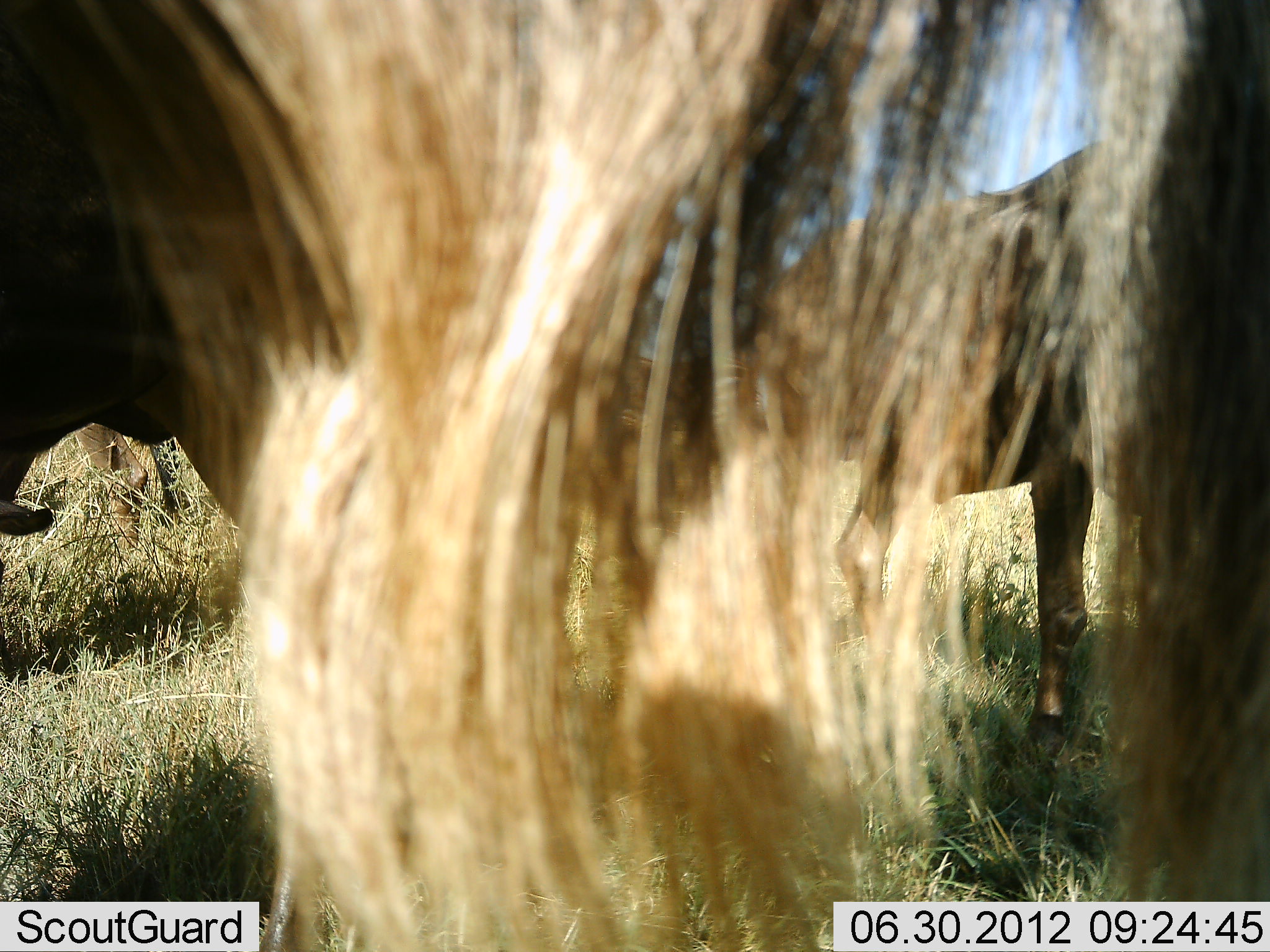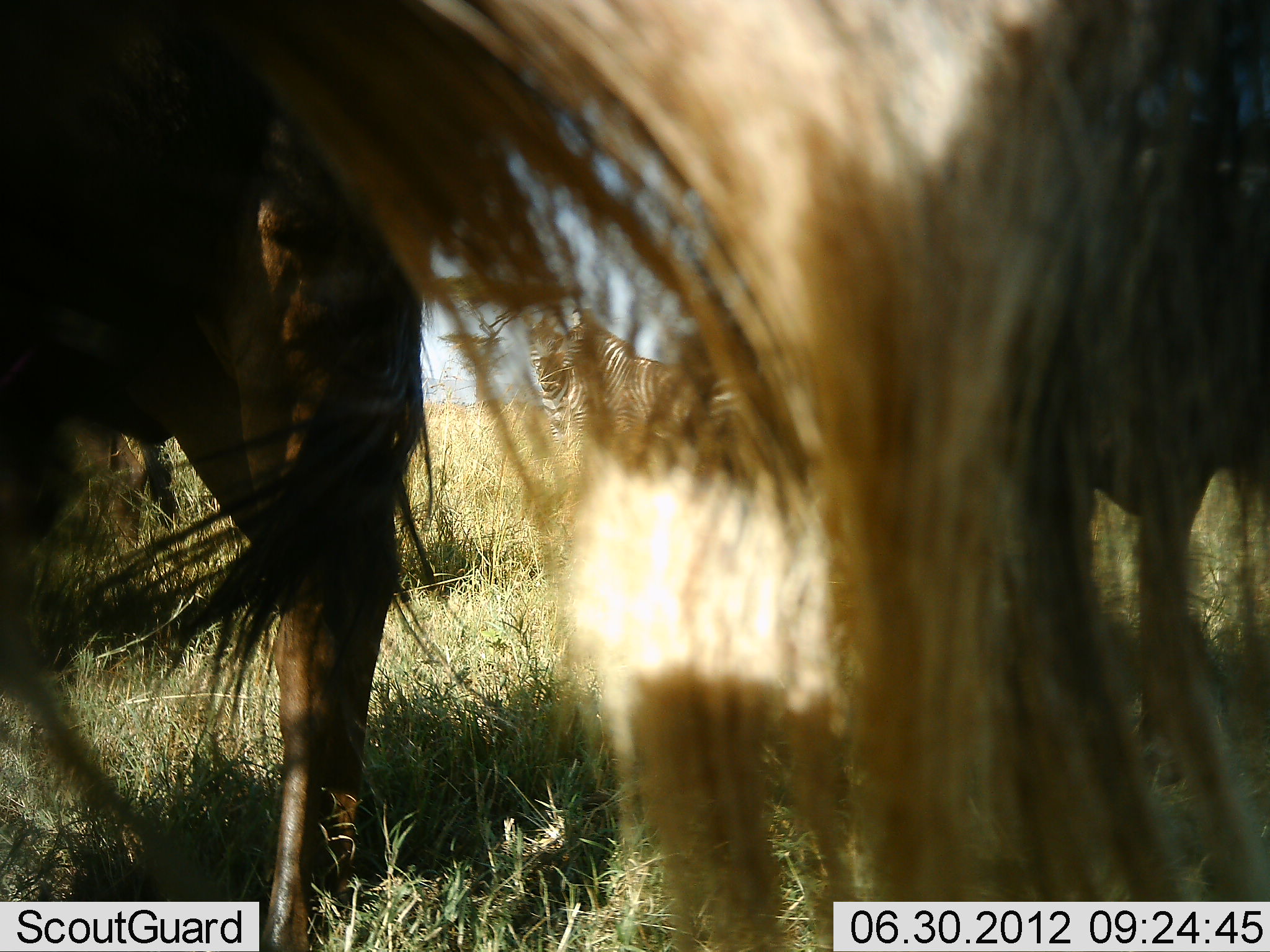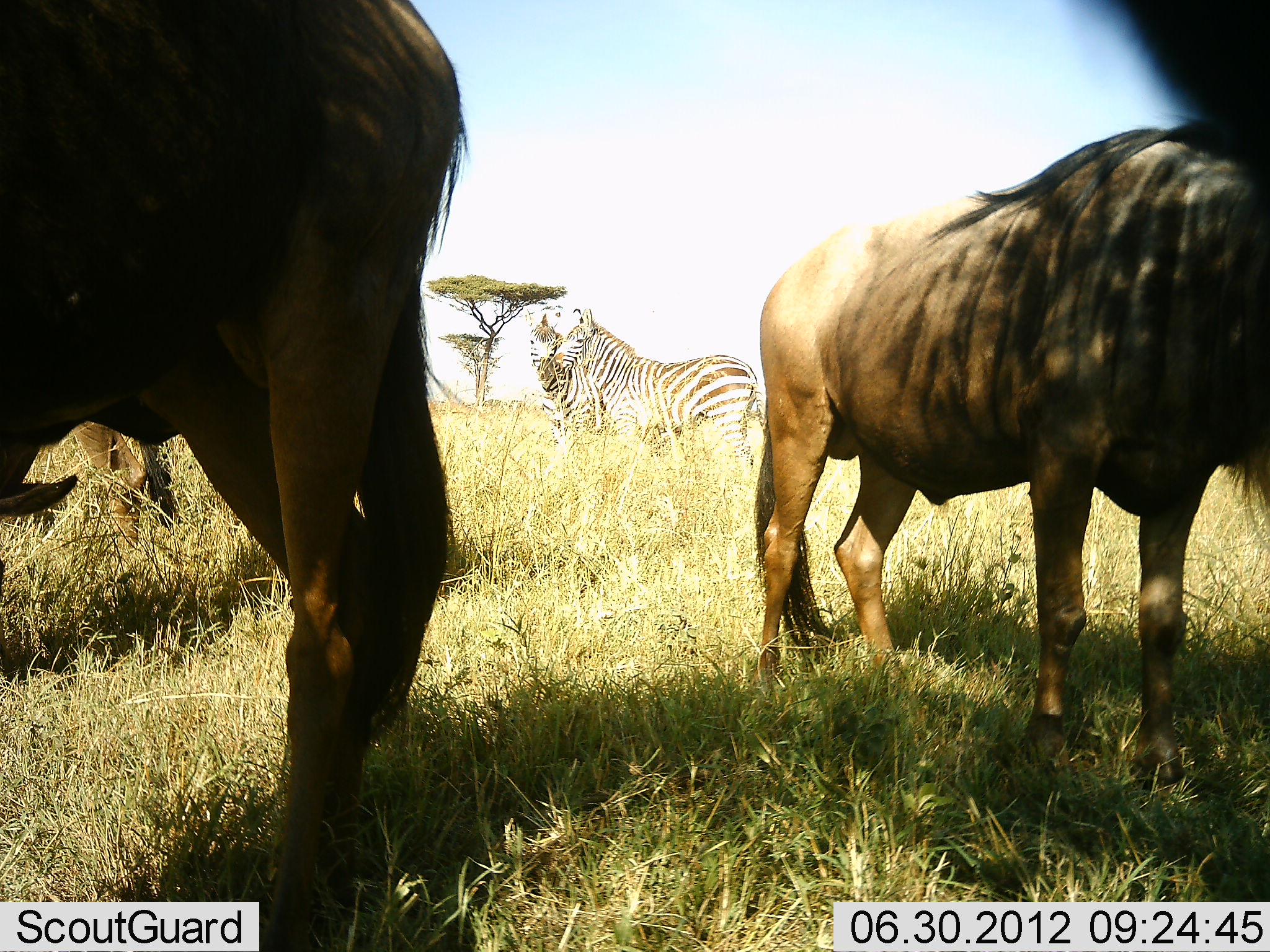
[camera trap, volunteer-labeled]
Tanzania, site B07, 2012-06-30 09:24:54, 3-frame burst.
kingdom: Animalia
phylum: Chordata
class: Mammalia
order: Artiodactyla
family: Bovidae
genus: Connochaetes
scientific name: Connochaetes taurinus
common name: blue wildebeest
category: wildebeest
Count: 3.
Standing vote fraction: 92%.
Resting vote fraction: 8%.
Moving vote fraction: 33%.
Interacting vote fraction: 0%.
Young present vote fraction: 0%.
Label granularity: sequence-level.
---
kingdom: Animalia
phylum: Chordata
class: Mammalia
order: Perissodactyla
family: Equidae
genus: Equus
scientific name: Equus quagga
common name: plains zebra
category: zebra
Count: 2.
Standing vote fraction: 100%.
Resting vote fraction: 0%.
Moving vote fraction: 0%.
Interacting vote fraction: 27%.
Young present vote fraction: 0%.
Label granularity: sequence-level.